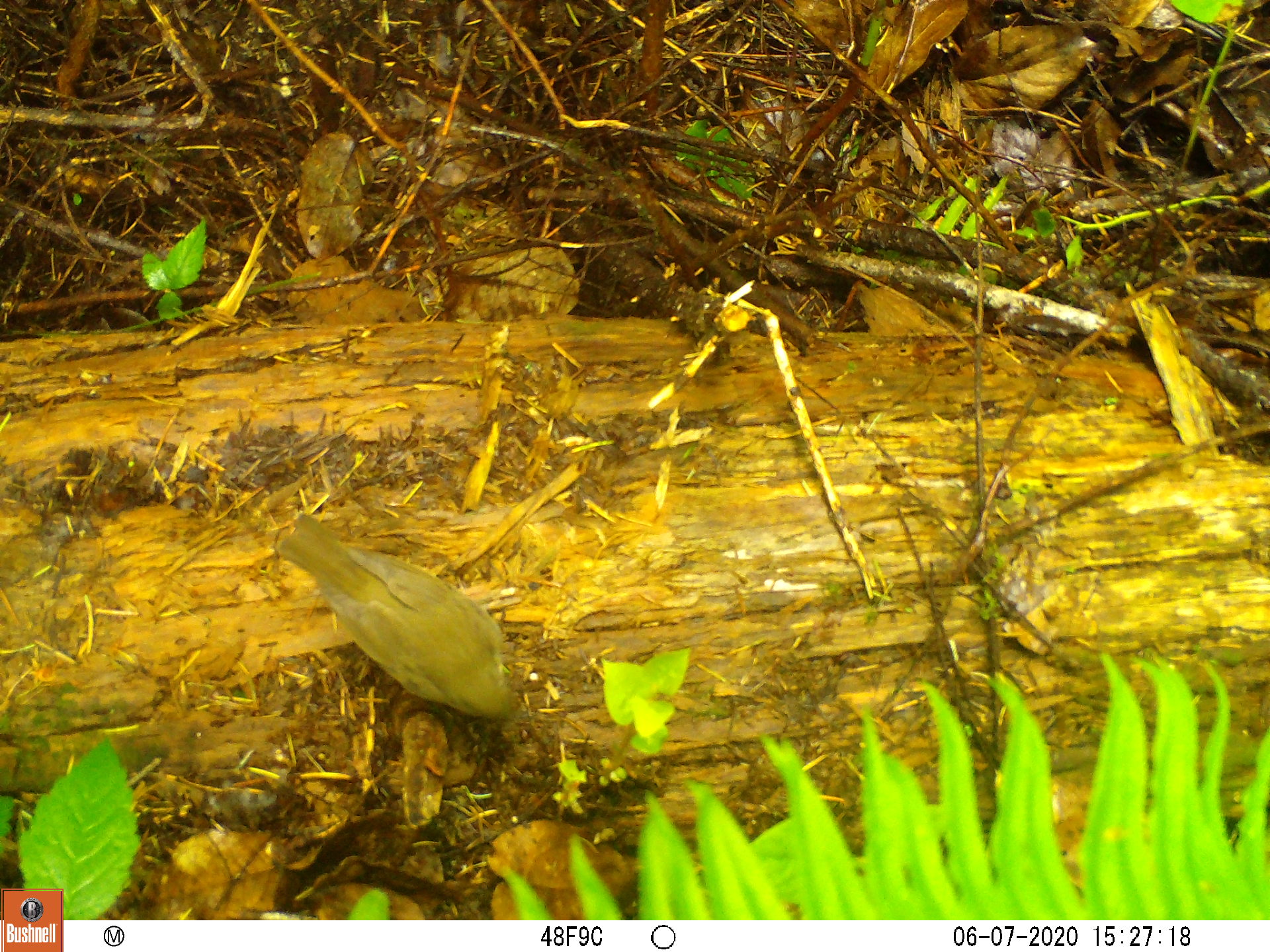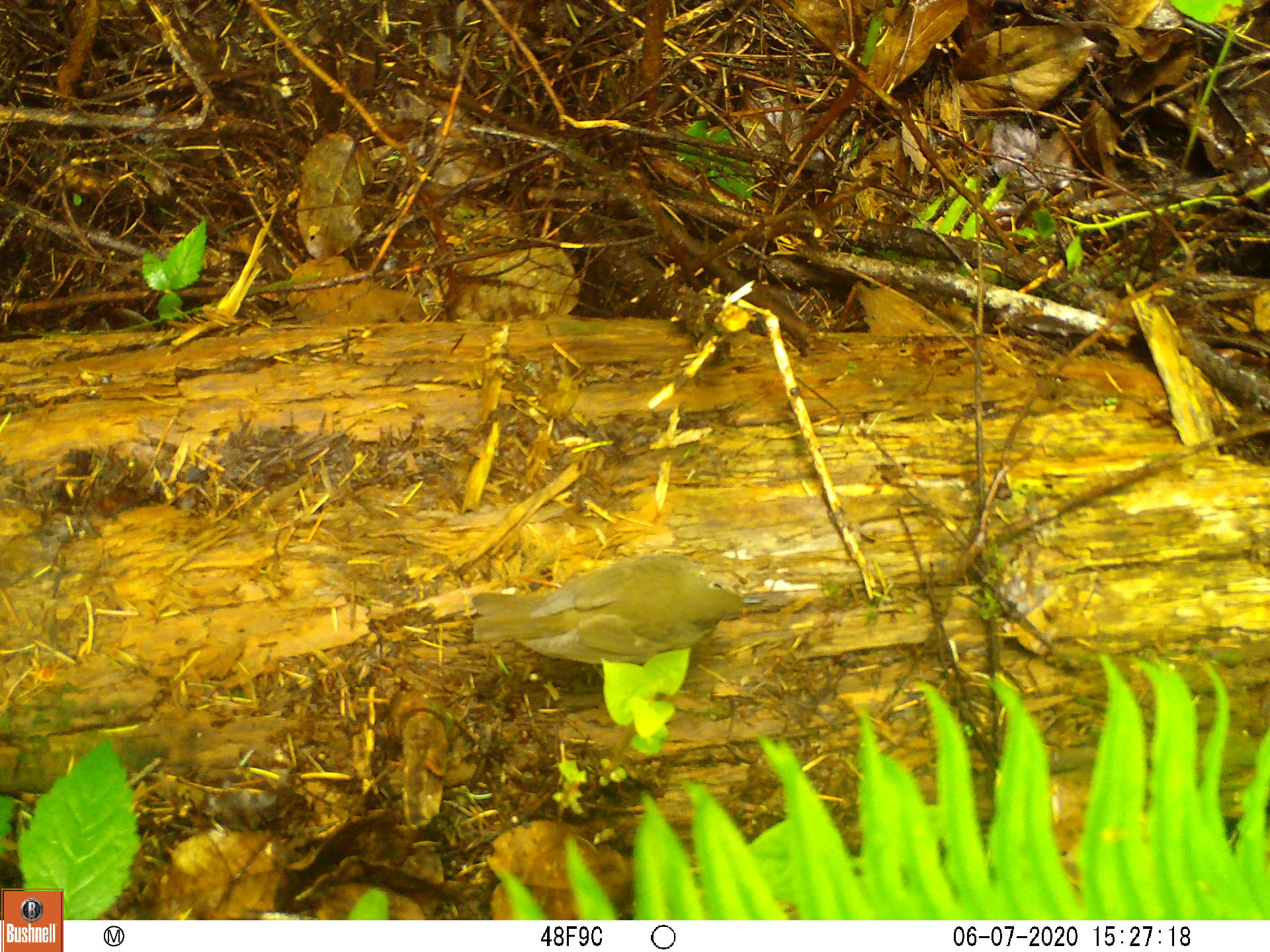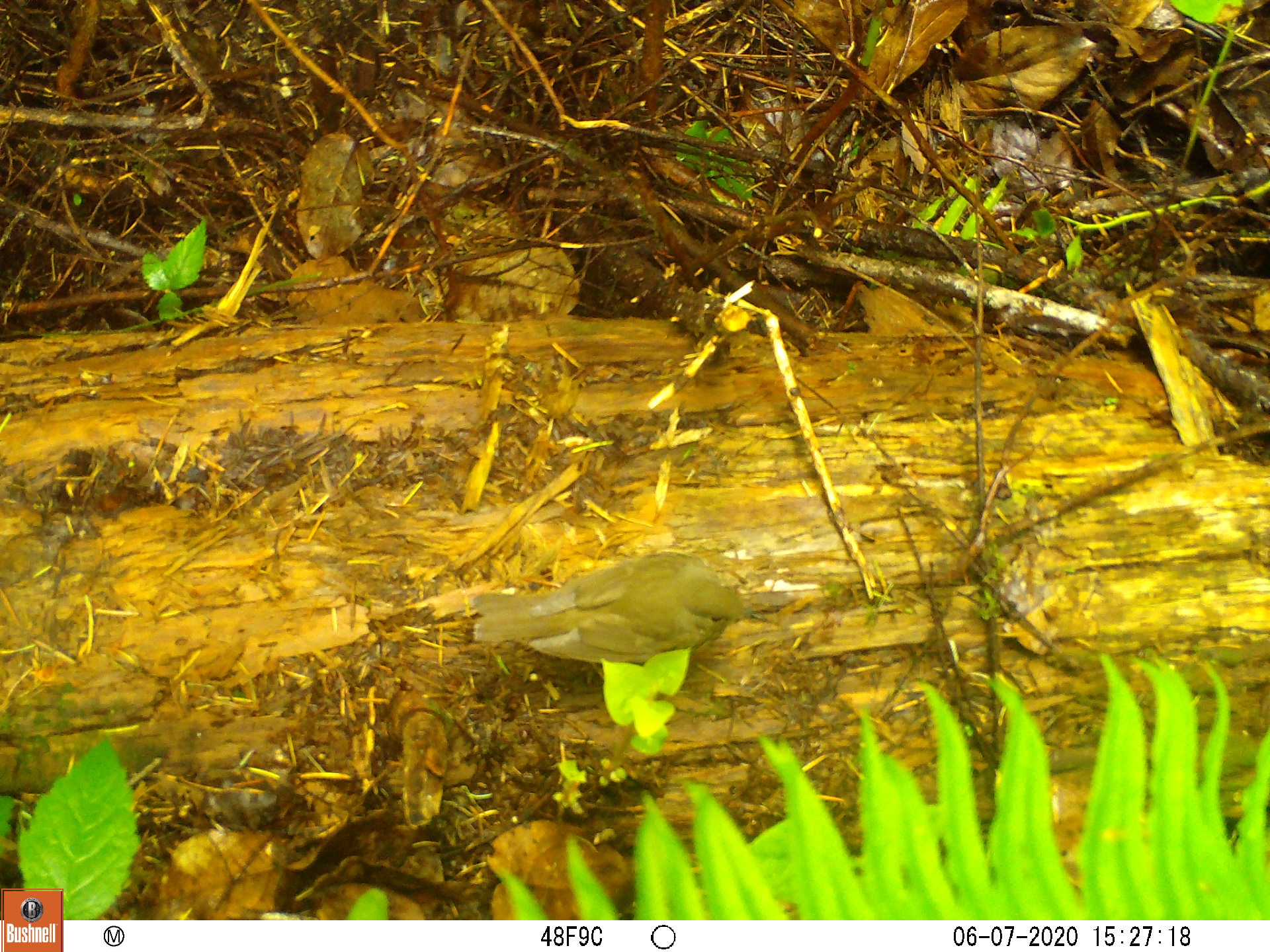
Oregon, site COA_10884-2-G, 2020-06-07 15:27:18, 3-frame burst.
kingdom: Animalia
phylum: Chordata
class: Aves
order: Passeriformes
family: Turdidae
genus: Catharus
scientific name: Catharus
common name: brown thrushes and nightingale-thrushes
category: catharus species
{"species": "catharus species (brown thrushes and nightingale-thrushes) (Catharus)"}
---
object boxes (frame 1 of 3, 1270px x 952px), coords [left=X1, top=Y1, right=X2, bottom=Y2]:
catharus species: [left=277, top=509, right=520, bottom=722]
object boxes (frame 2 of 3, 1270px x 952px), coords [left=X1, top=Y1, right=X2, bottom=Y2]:
catharus species: [left=468, top=562, right=749, bottom=662]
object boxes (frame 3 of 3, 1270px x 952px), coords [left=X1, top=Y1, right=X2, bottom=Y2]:
catharus species: [left=470, top=555, right=768, bottom=663]